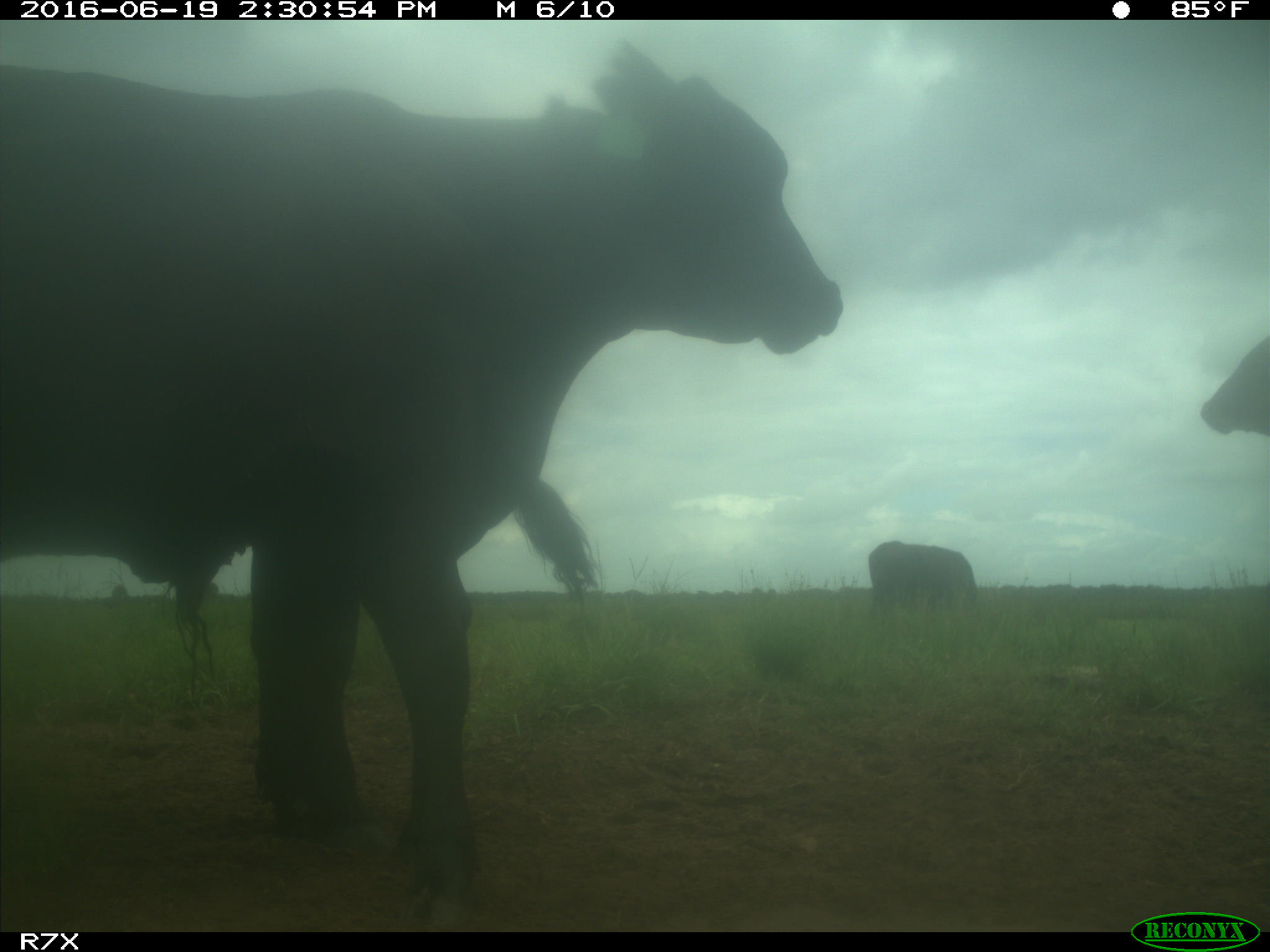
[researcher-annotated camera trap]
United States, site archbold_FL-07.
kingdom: Animalia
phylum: Chordata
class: Mammalia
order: Artiodactyla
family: Bovidae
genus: Bos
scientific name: Bos taurus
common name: domestic cow